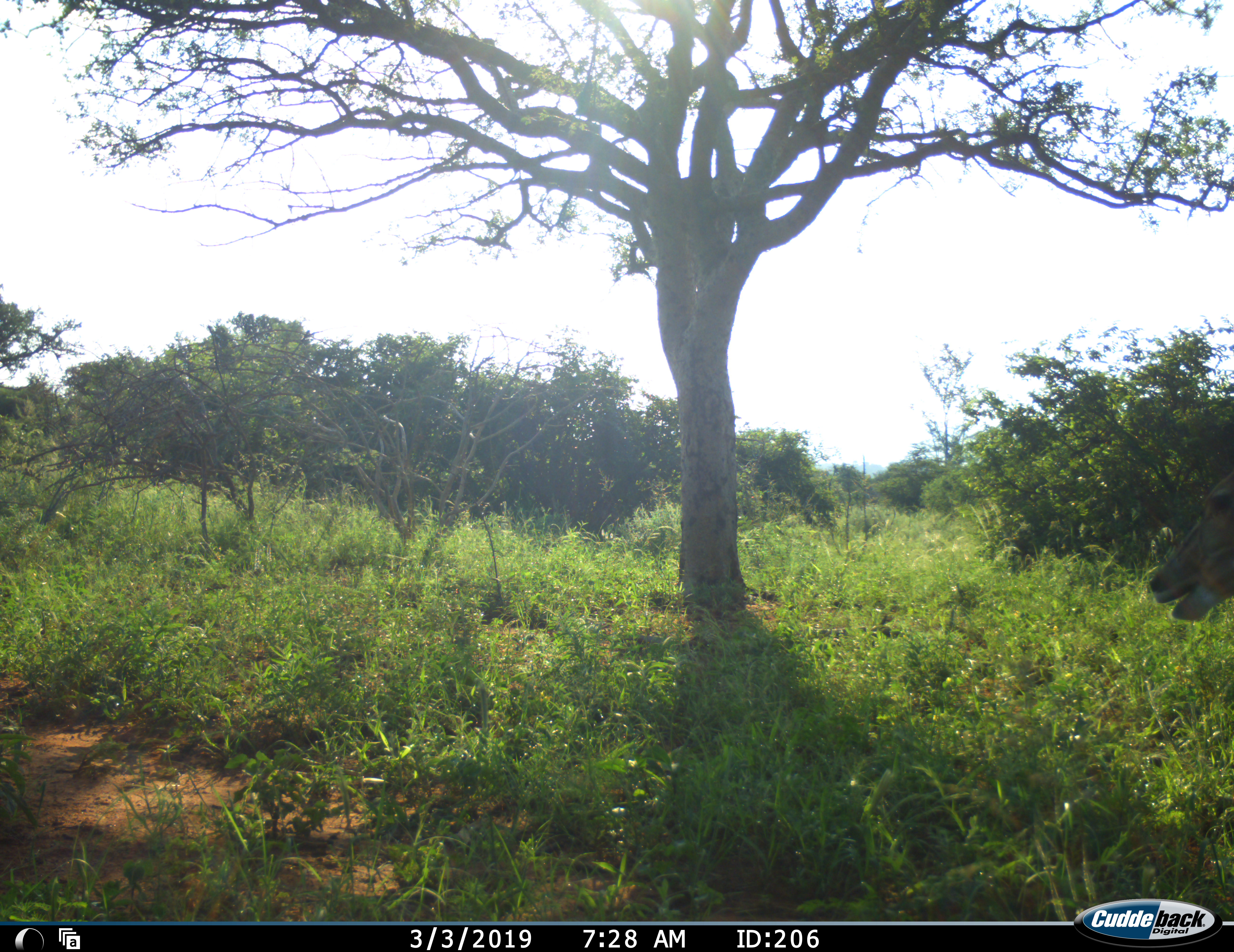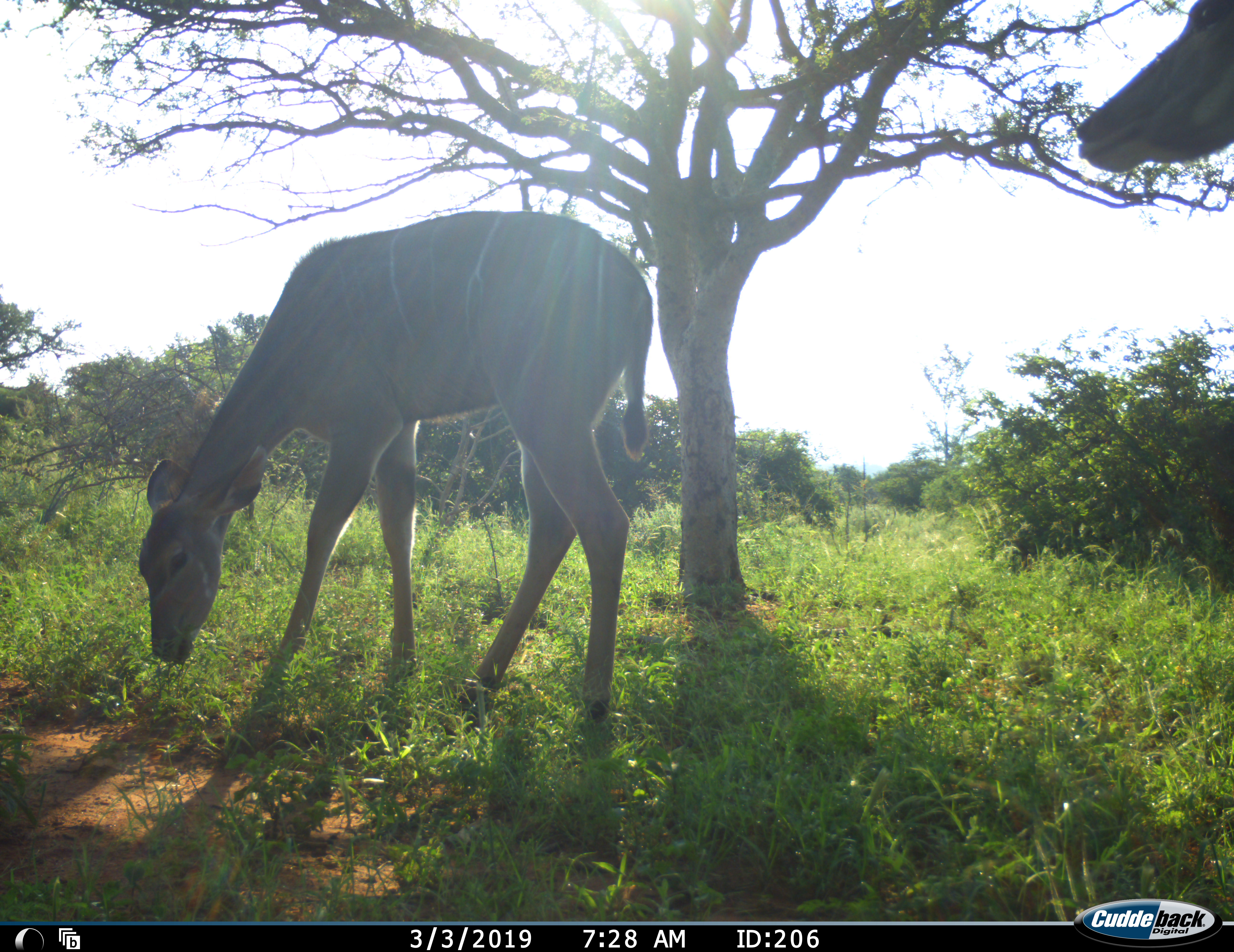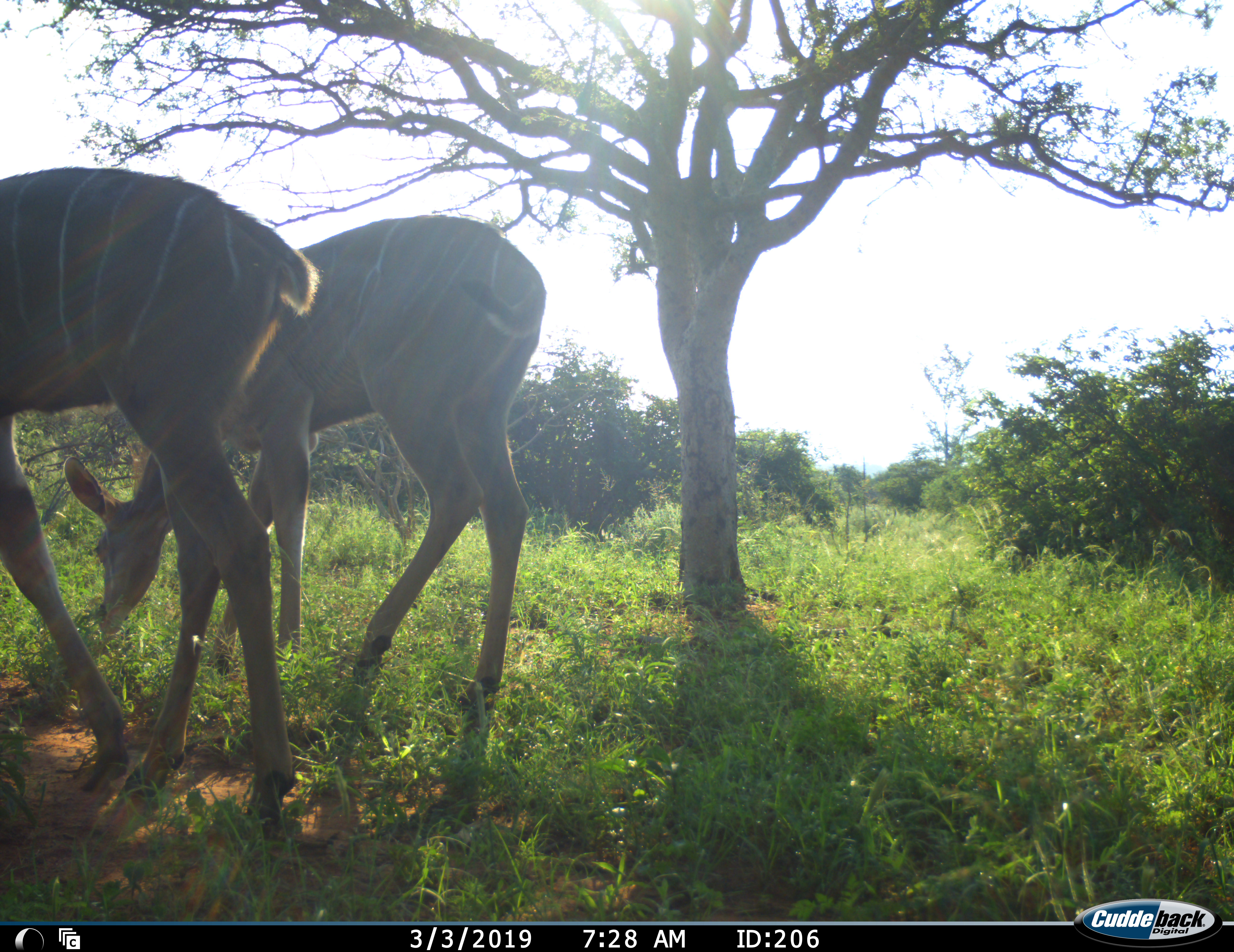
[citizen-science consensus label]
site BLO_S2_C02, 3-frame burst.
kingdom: Animalia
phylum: Chordata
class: Mammalia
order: Artiodactyla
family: Bovidae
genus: Tragelaphus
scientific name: Tragelaphus angasii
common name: nyala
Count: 2.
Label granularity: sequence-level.